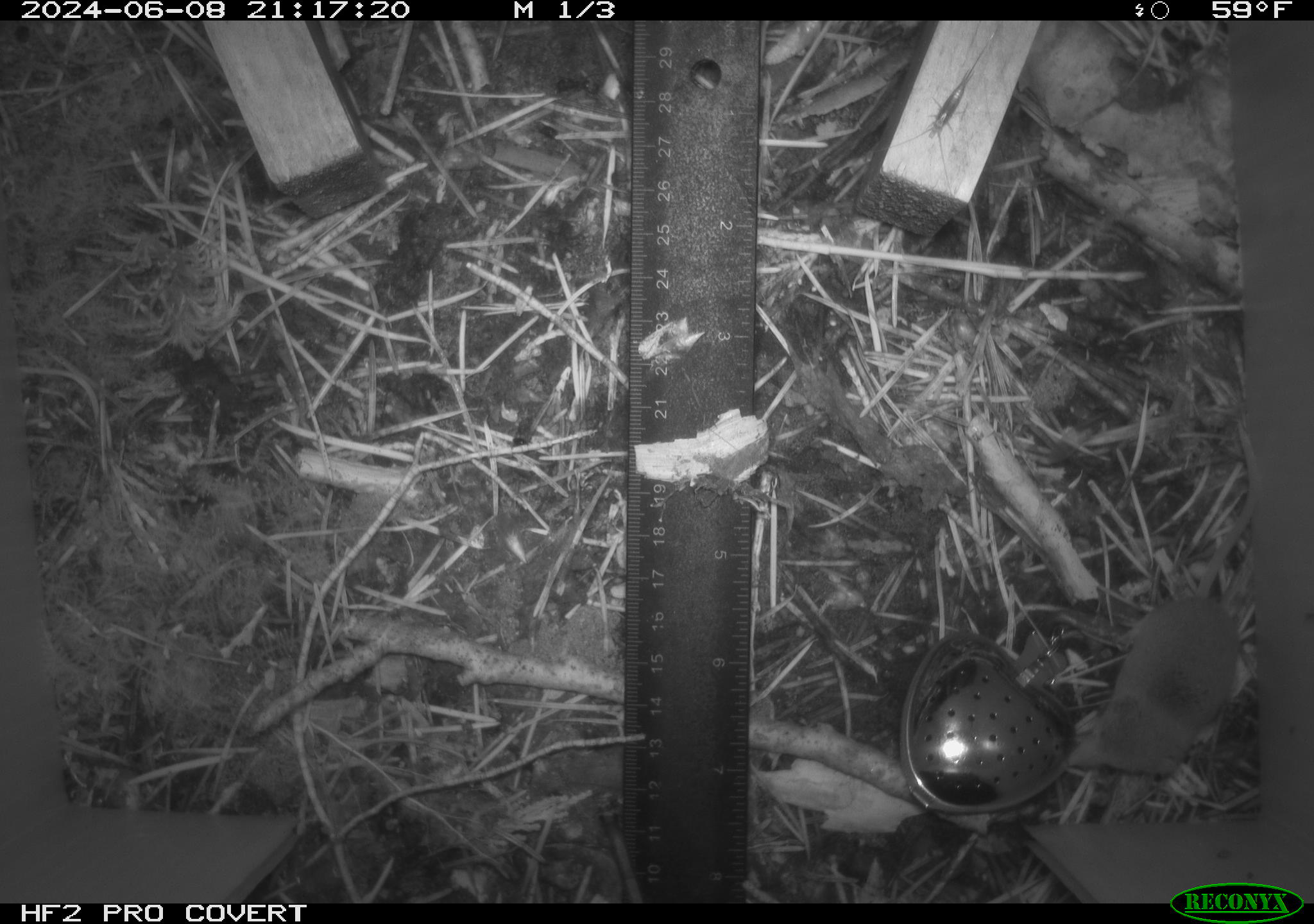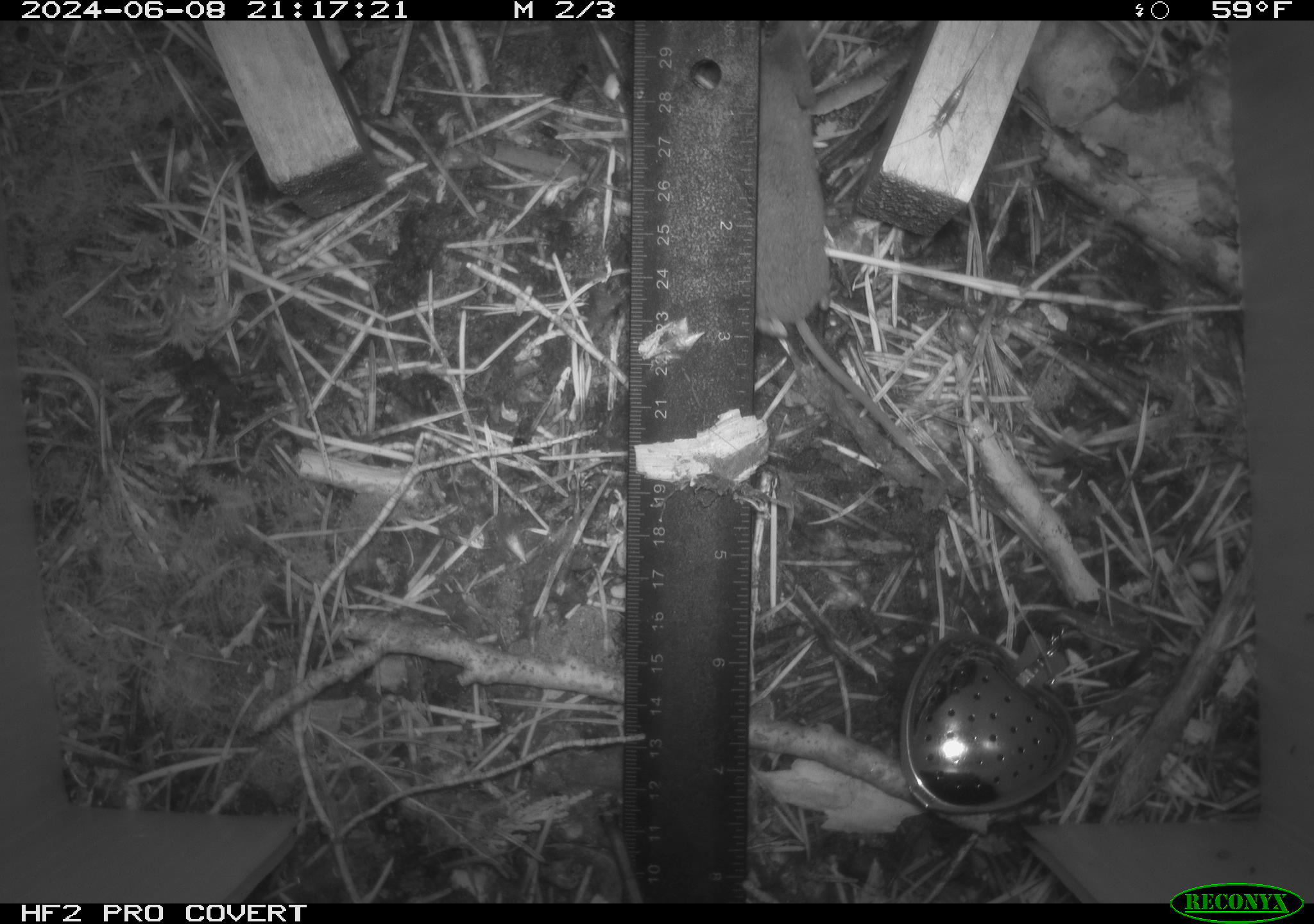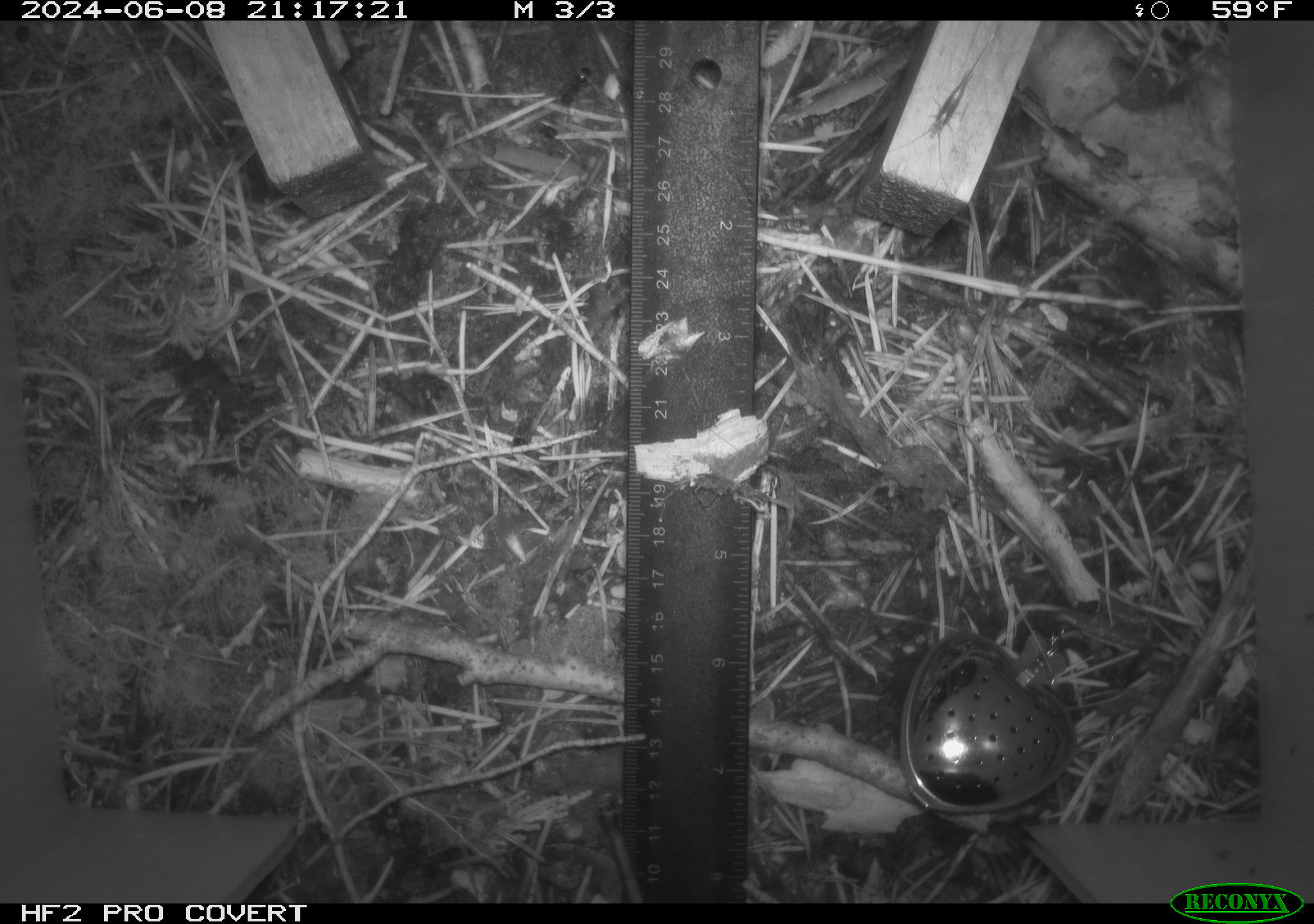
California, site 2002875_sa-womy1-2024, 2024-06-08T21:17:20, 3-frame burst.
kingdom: Animalia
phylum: Chordata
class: Mammalia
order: Eulipotyphla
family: Soricidae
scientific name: Soricidae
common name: shrews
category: soricidae family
Soricidae family (shrews) (Soricidae).